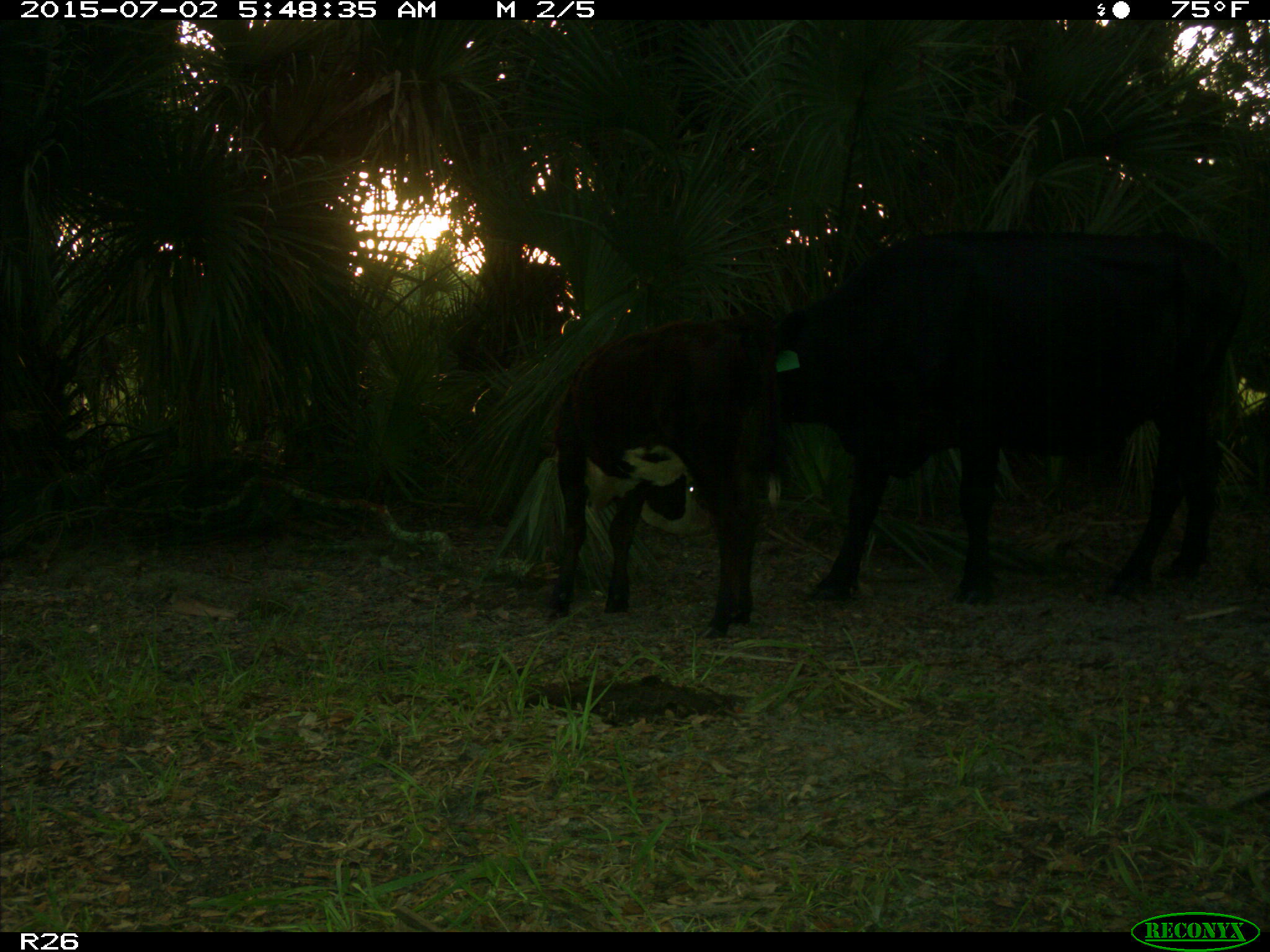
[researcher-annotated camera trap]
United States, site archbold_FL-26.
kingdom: Animalia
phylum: Chordata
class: Mammalia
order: Artiodactyla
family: Bovidae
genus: Bos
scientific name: Bos taurus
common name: domestic cow